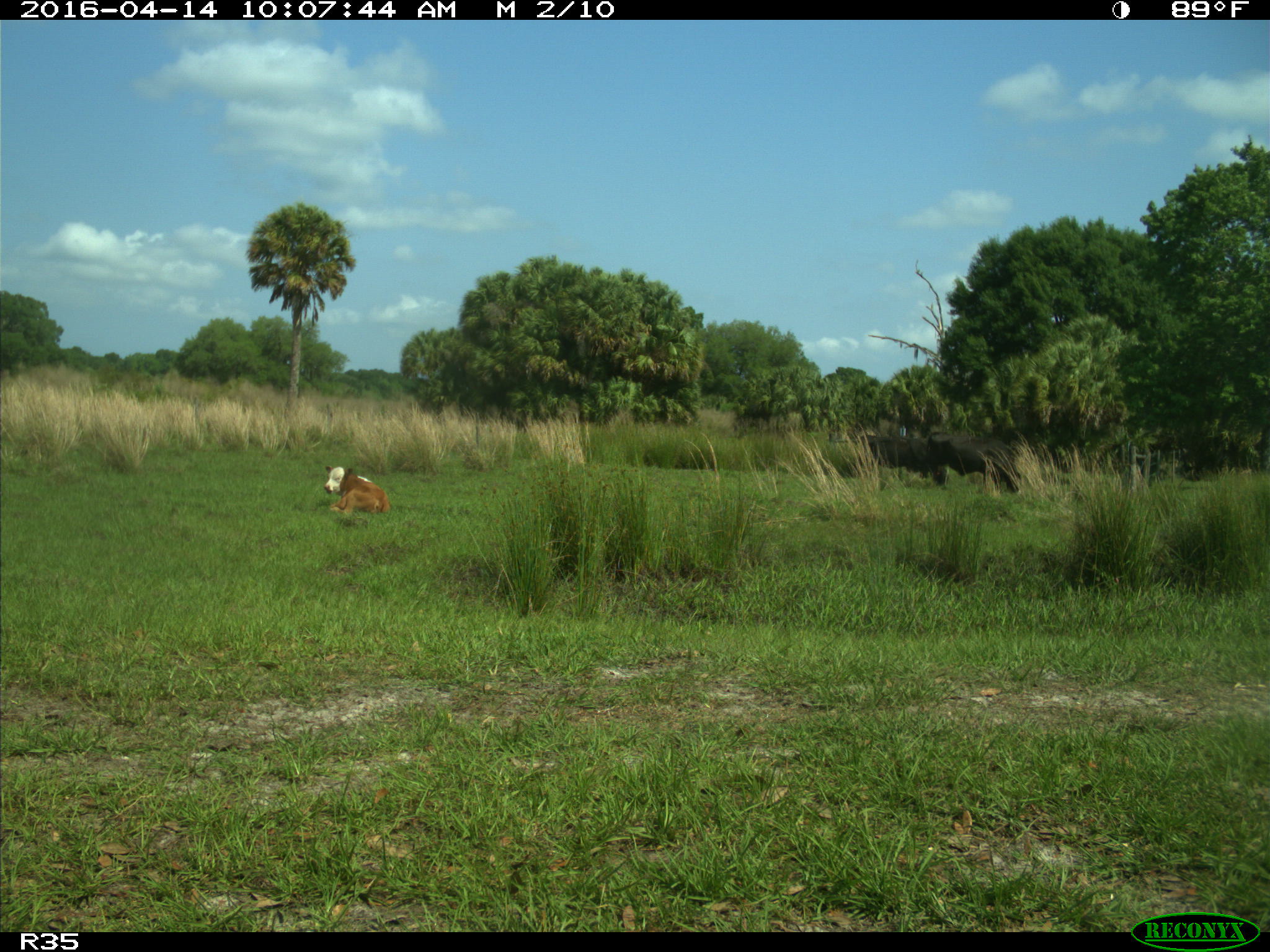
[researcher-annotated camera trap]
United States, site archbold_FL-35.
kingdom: Animalia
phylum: Chordata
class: Mammalia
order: Artiodactyla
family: Bovidae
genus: Bos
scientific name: Bos taurus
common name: domestic cow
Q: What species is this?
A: Bos taurus (domestic cow).